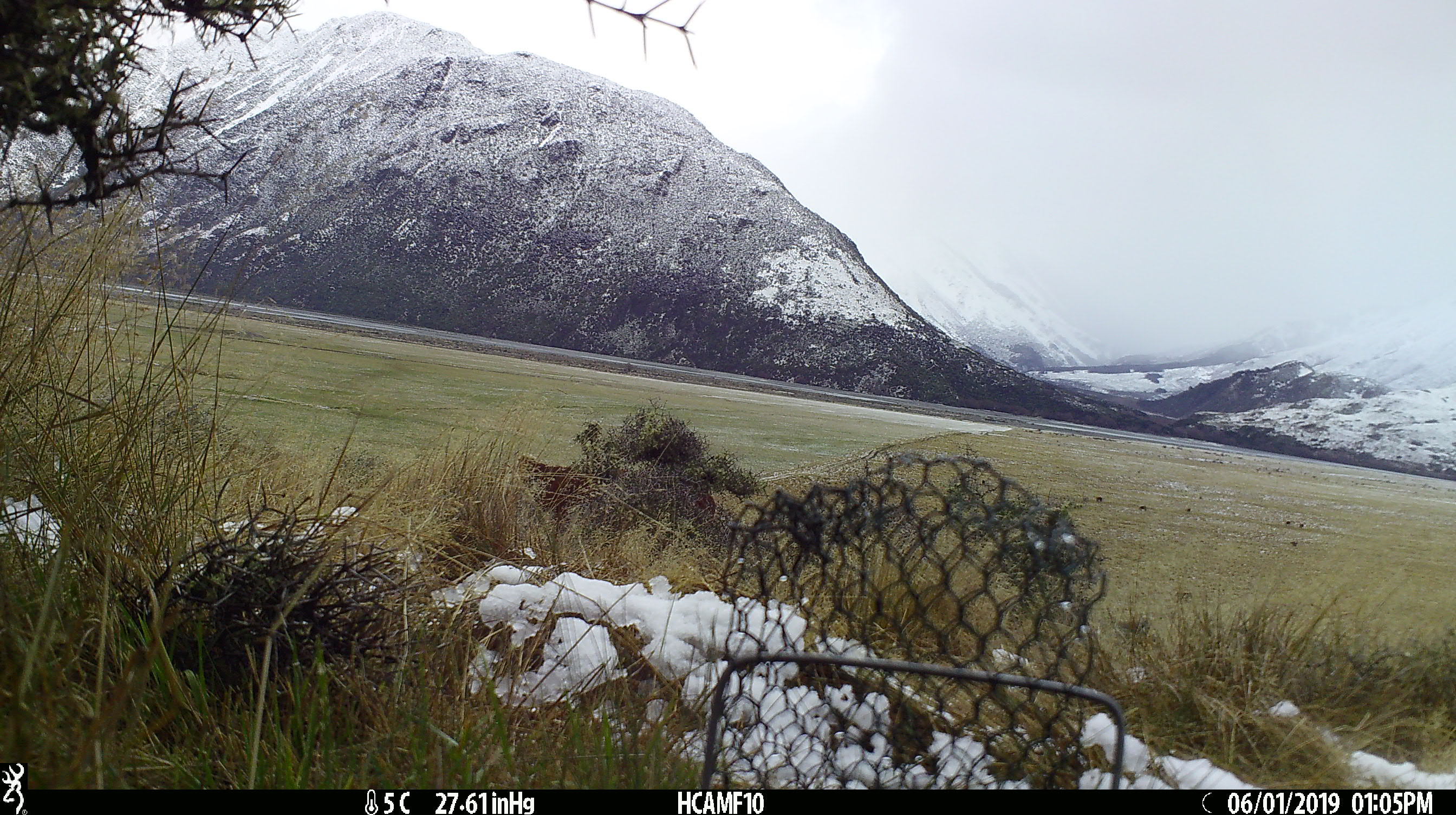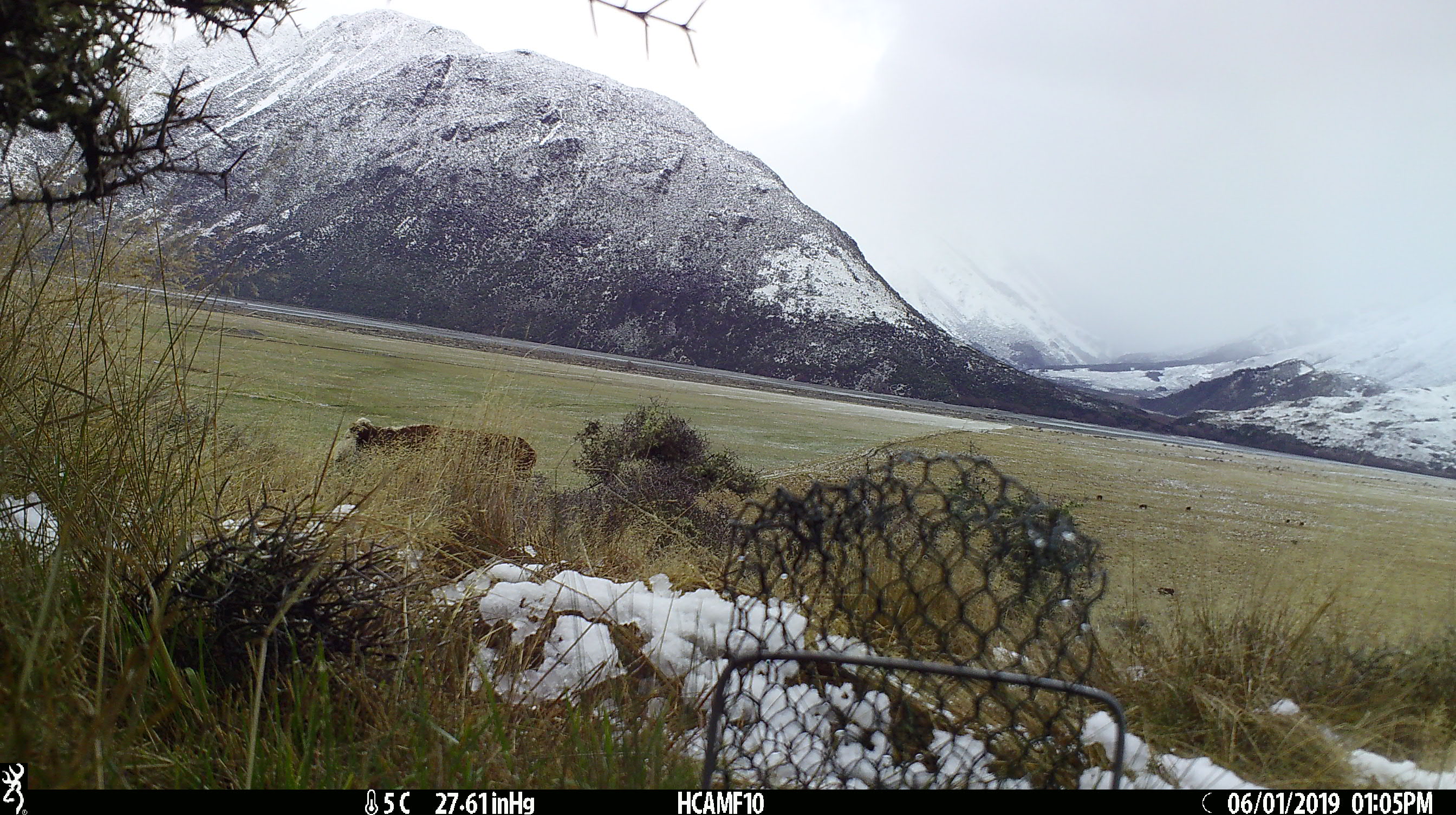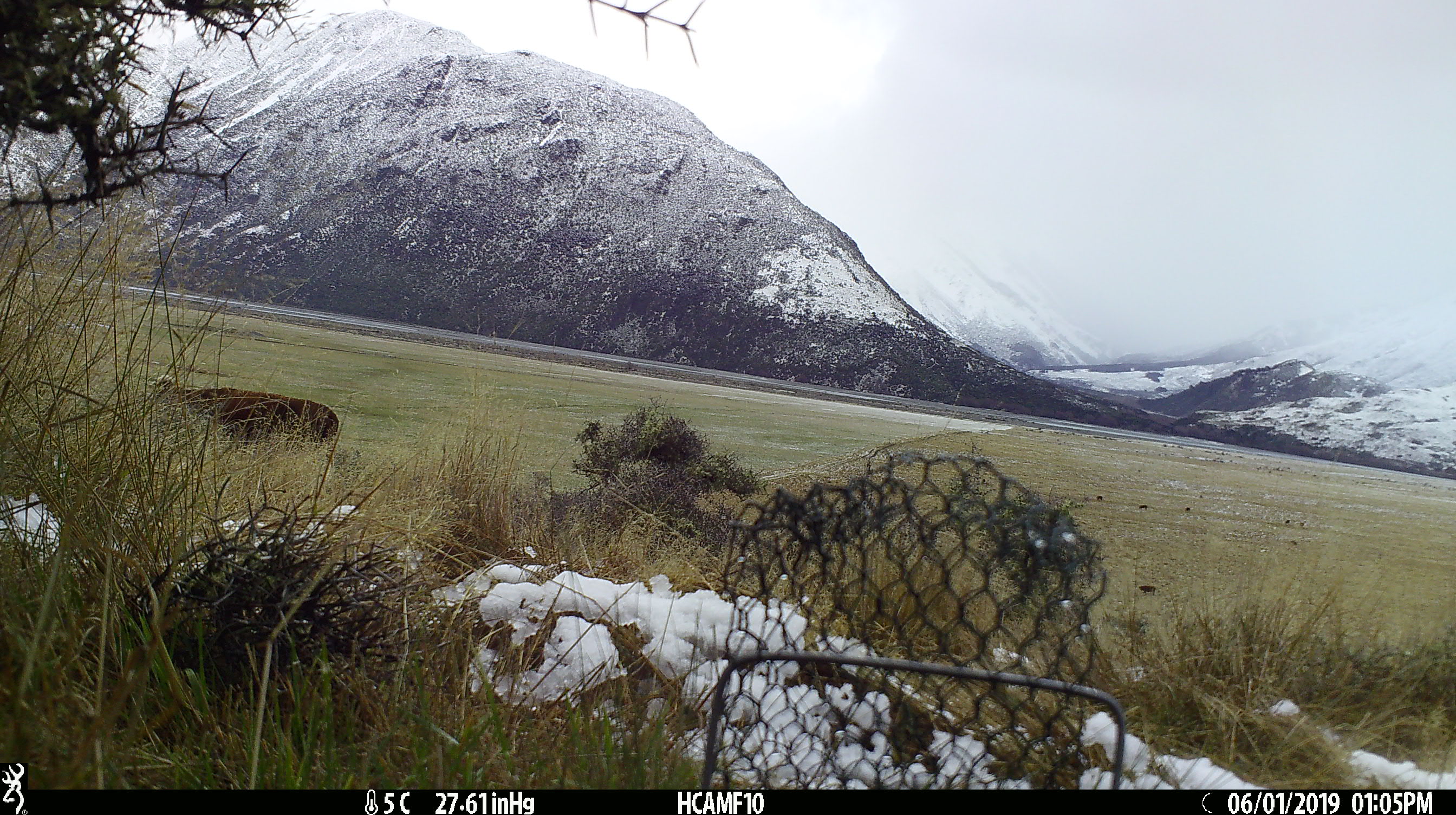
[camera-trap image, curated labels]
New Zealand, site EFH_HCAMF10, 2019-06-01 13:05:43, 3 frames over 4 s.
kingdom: Animalia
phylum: Chordata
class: Mammalia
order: Artiodactyla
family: Bovidae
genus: Bos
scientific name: Bos taurus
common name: domestic cow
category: cow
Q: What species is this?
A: Cow (domestic cow) (Bos taurus).